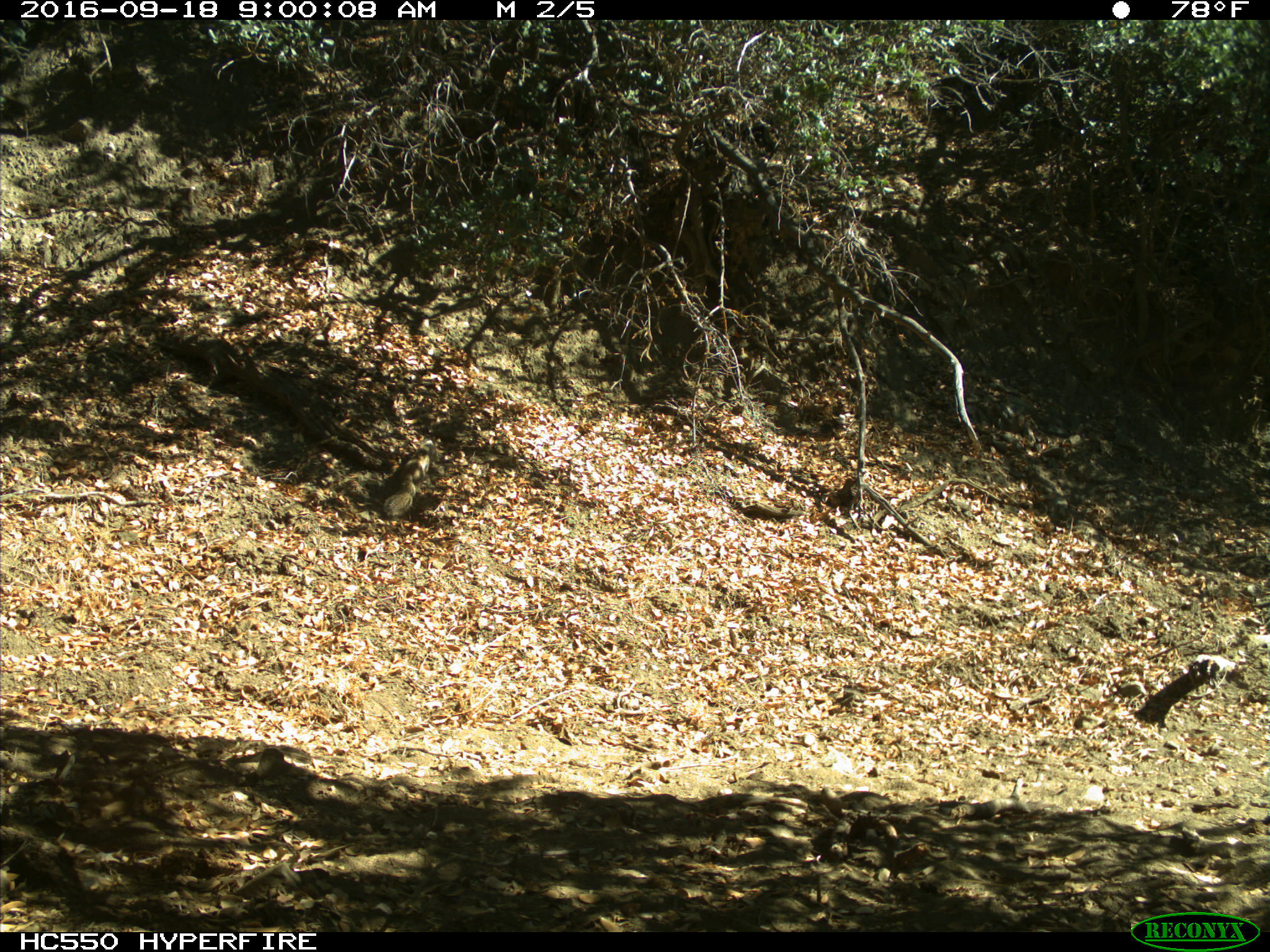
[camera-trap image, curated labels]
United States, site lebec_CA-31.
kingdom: Animalia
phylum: Chordata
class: Mammalia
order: Rodentia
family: Sciuridae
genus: Otospermophilus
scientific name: Otospermophilus beecheyi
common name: california ground squirrel